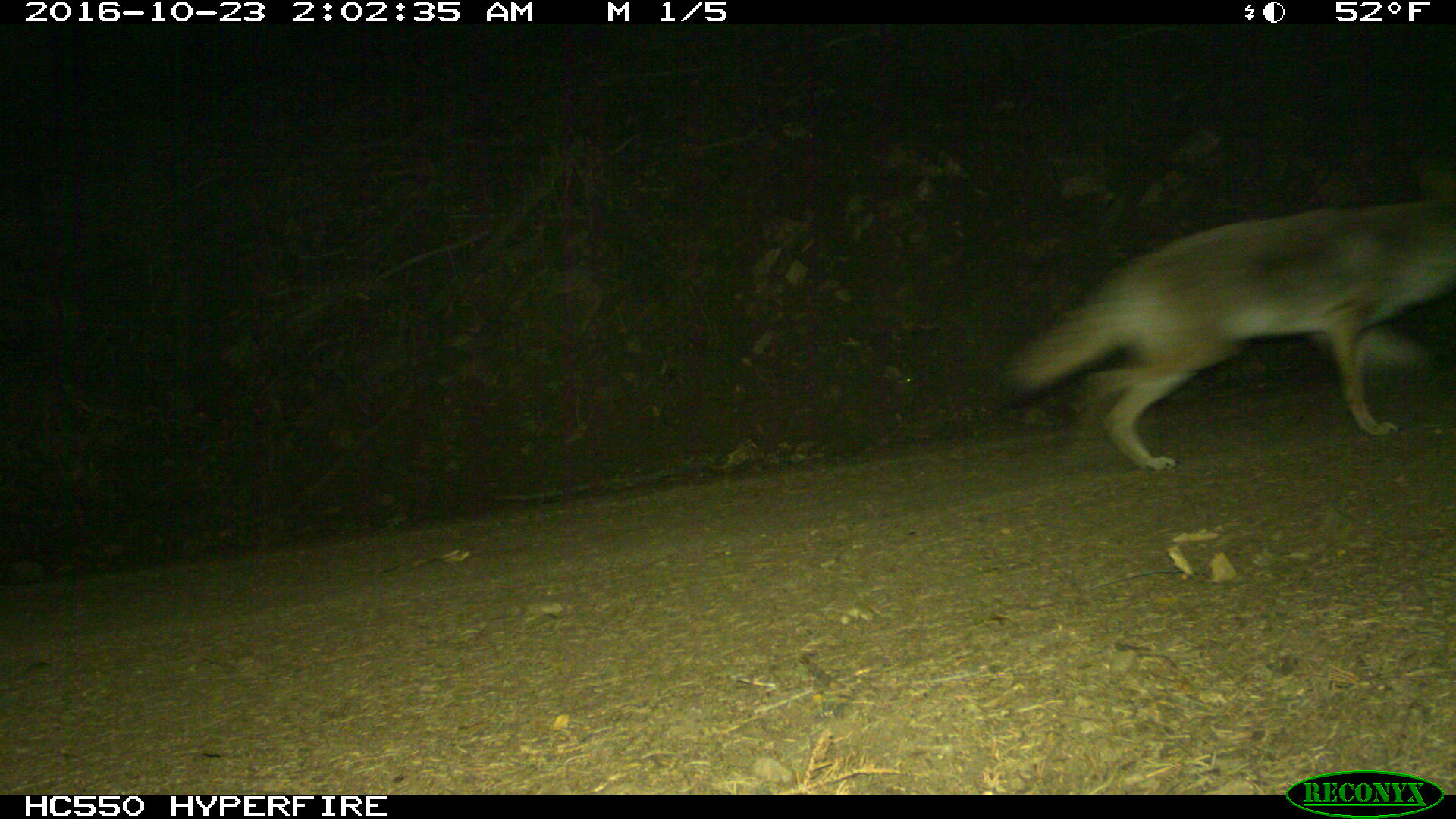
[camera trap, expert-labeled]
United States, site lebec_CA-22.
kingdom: Animalia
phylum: Chordata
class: Mammalia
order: Carnivora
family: Canidae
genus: Canis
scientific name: Canis latrans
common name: coyote